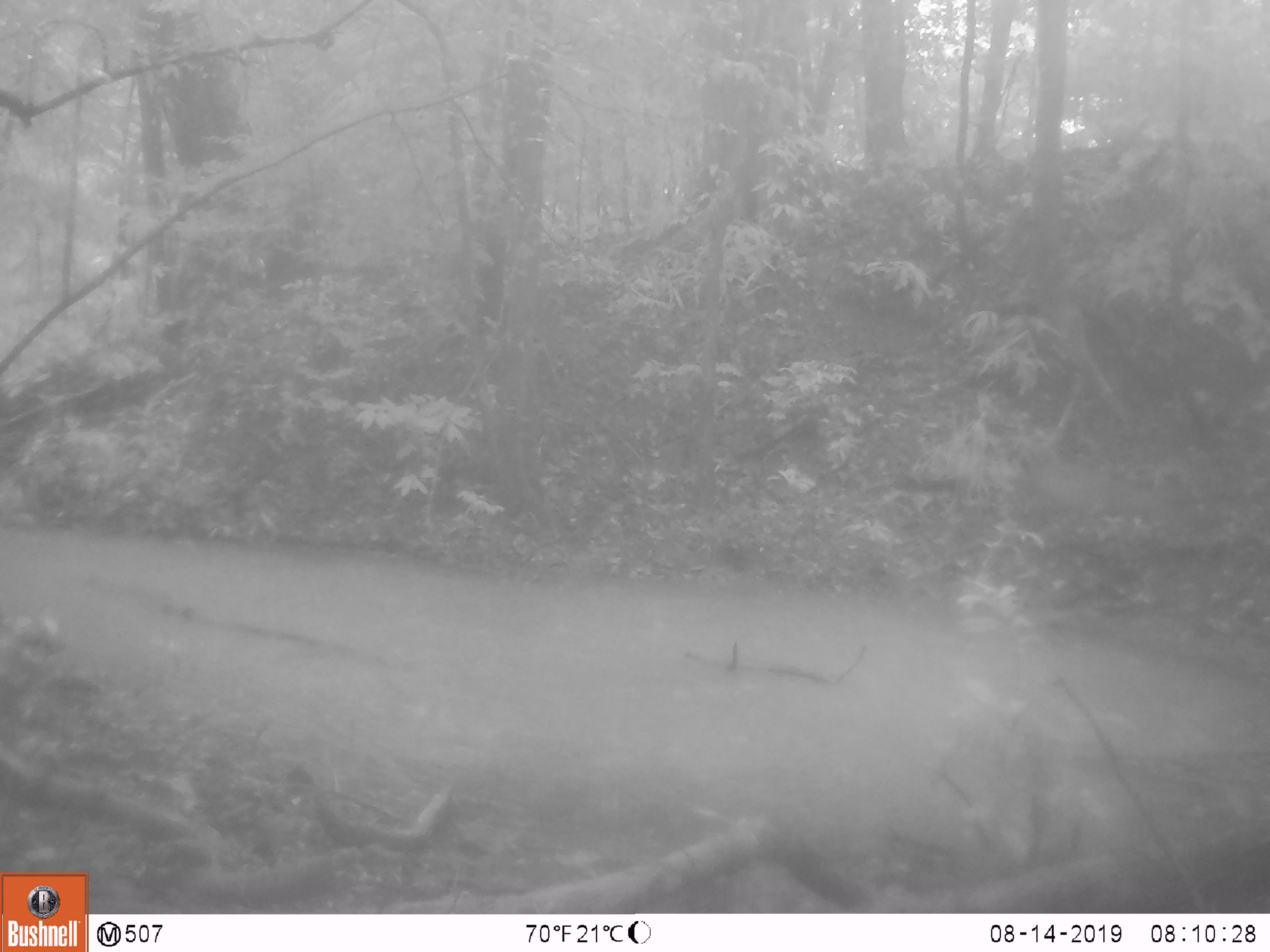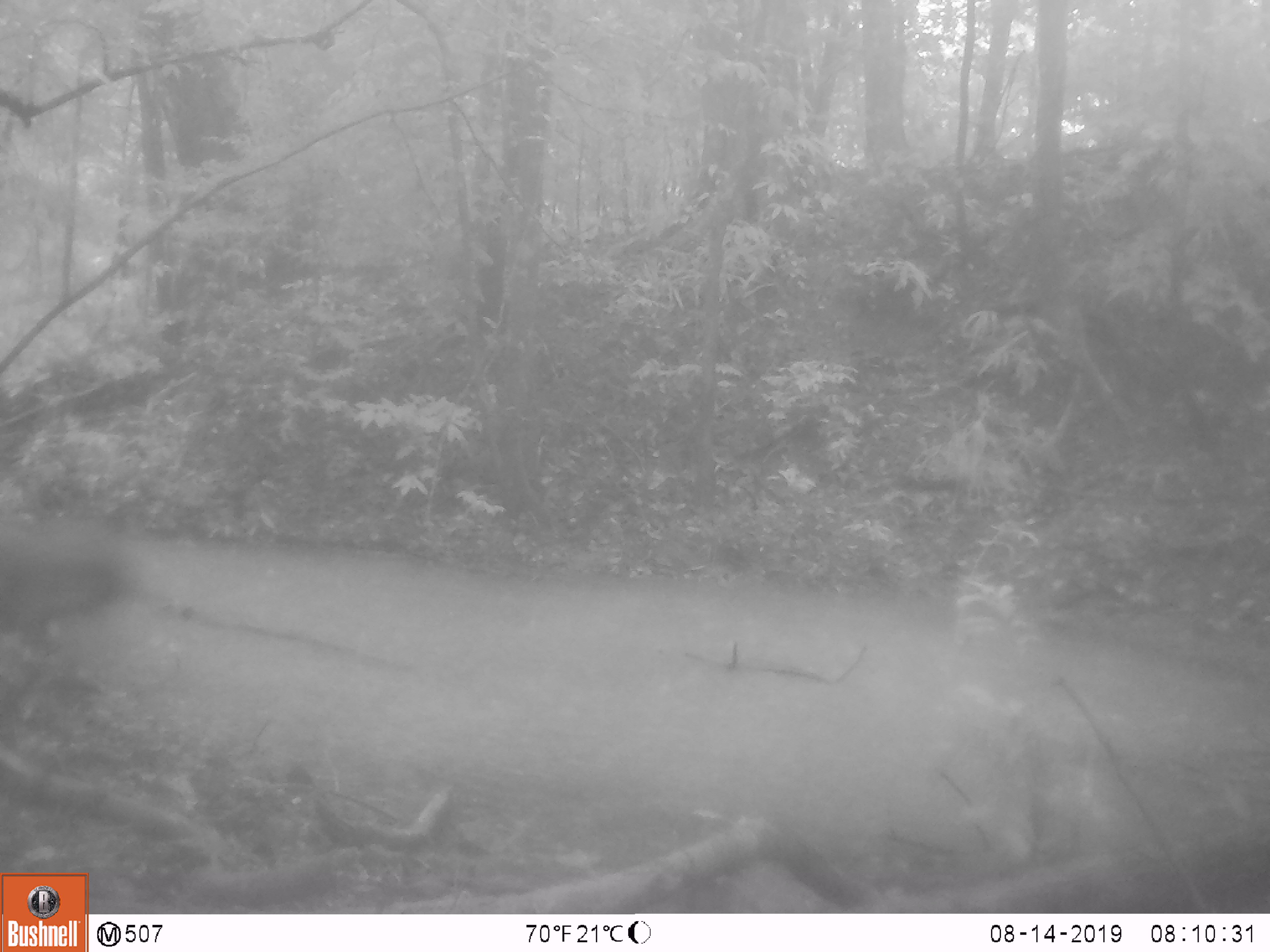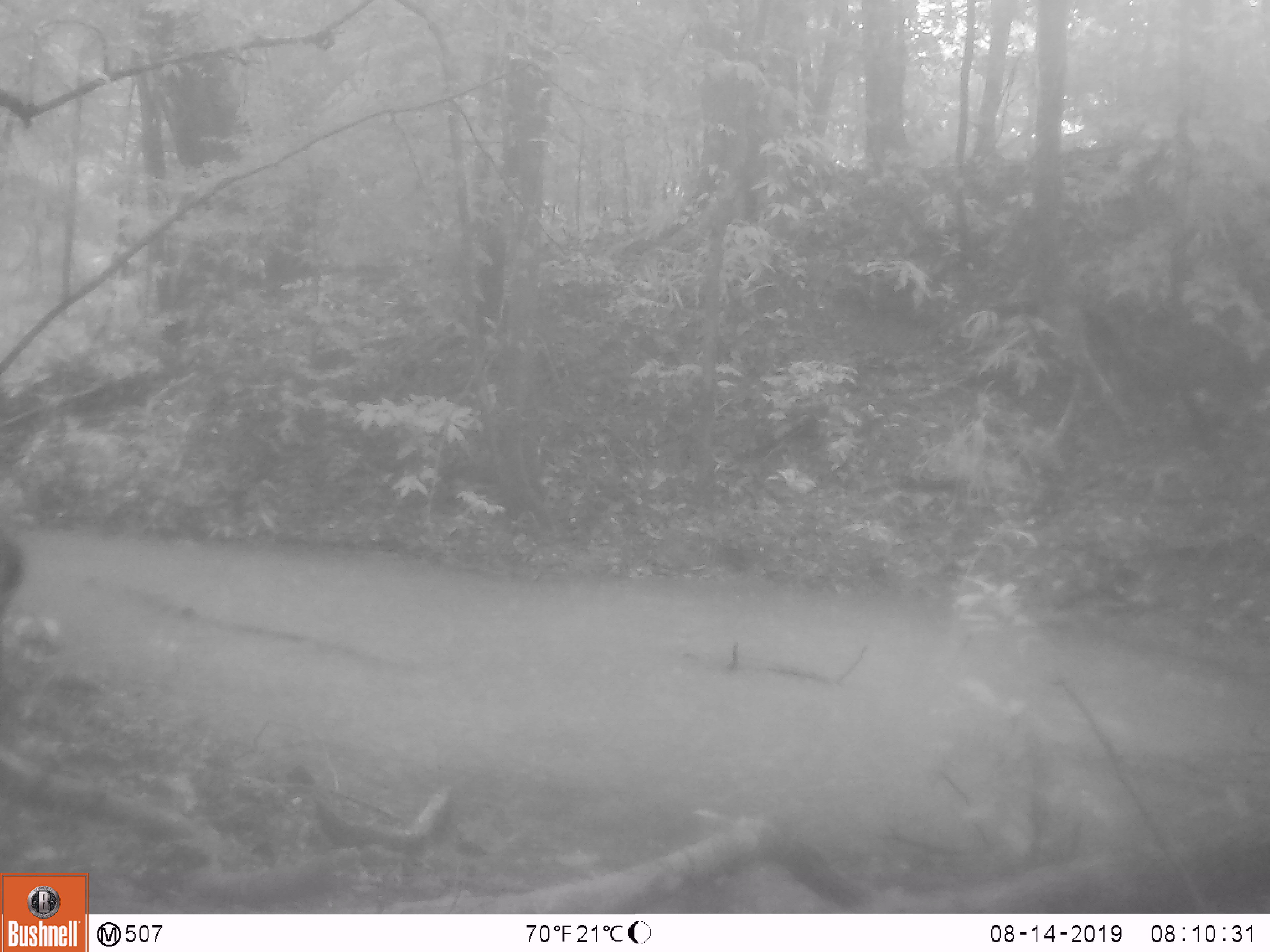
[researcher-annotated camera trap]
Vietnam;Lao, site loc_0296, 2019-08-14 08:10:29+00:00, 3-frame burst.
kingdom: Animalia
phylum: Chordata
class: Mammalia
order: Artiodactyla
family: Cervidae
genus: Muntiacus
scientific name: Muntiacus vuquangensis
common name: large-antlered muntjac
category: large antlered muntjac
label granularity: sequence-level